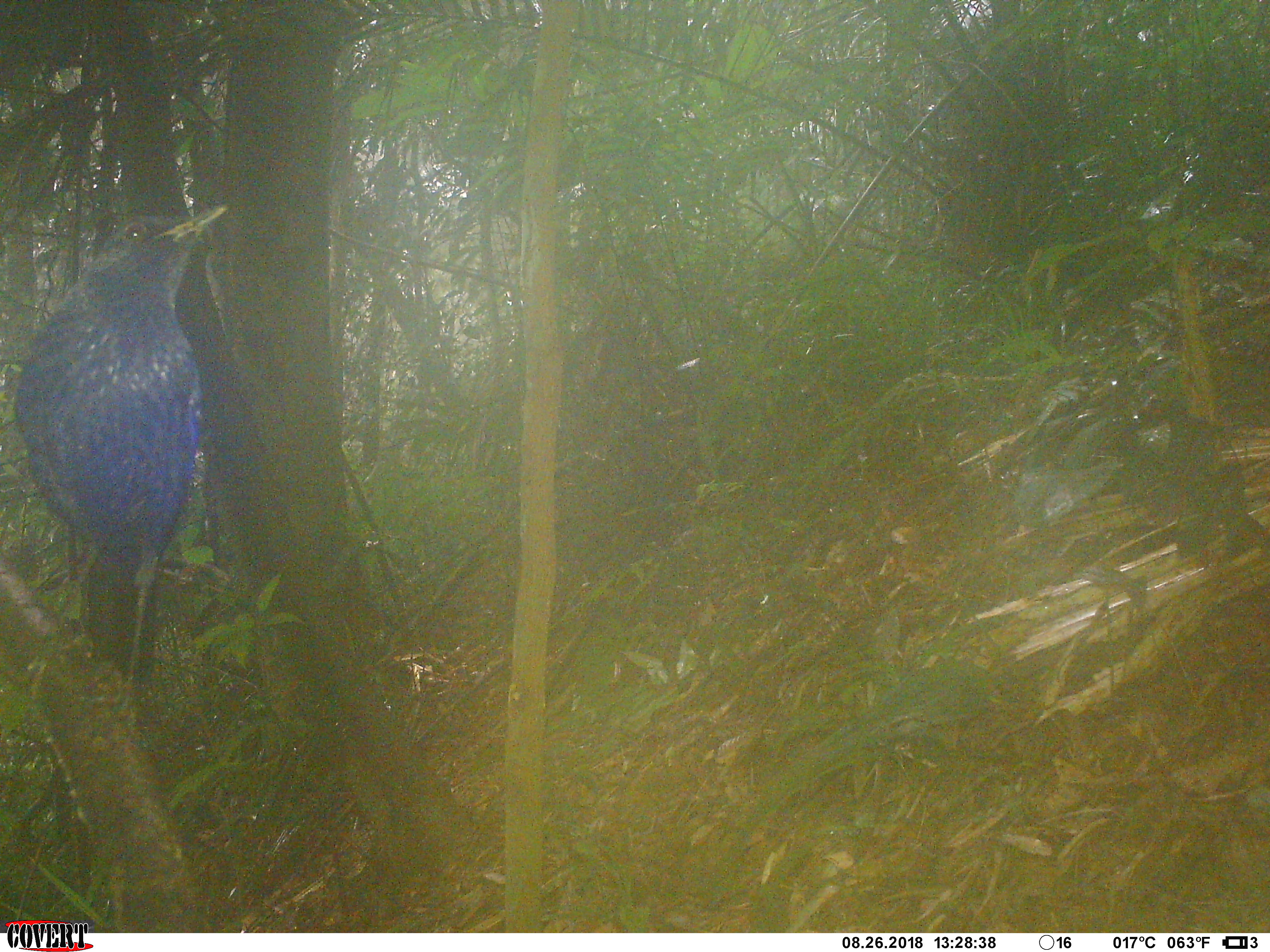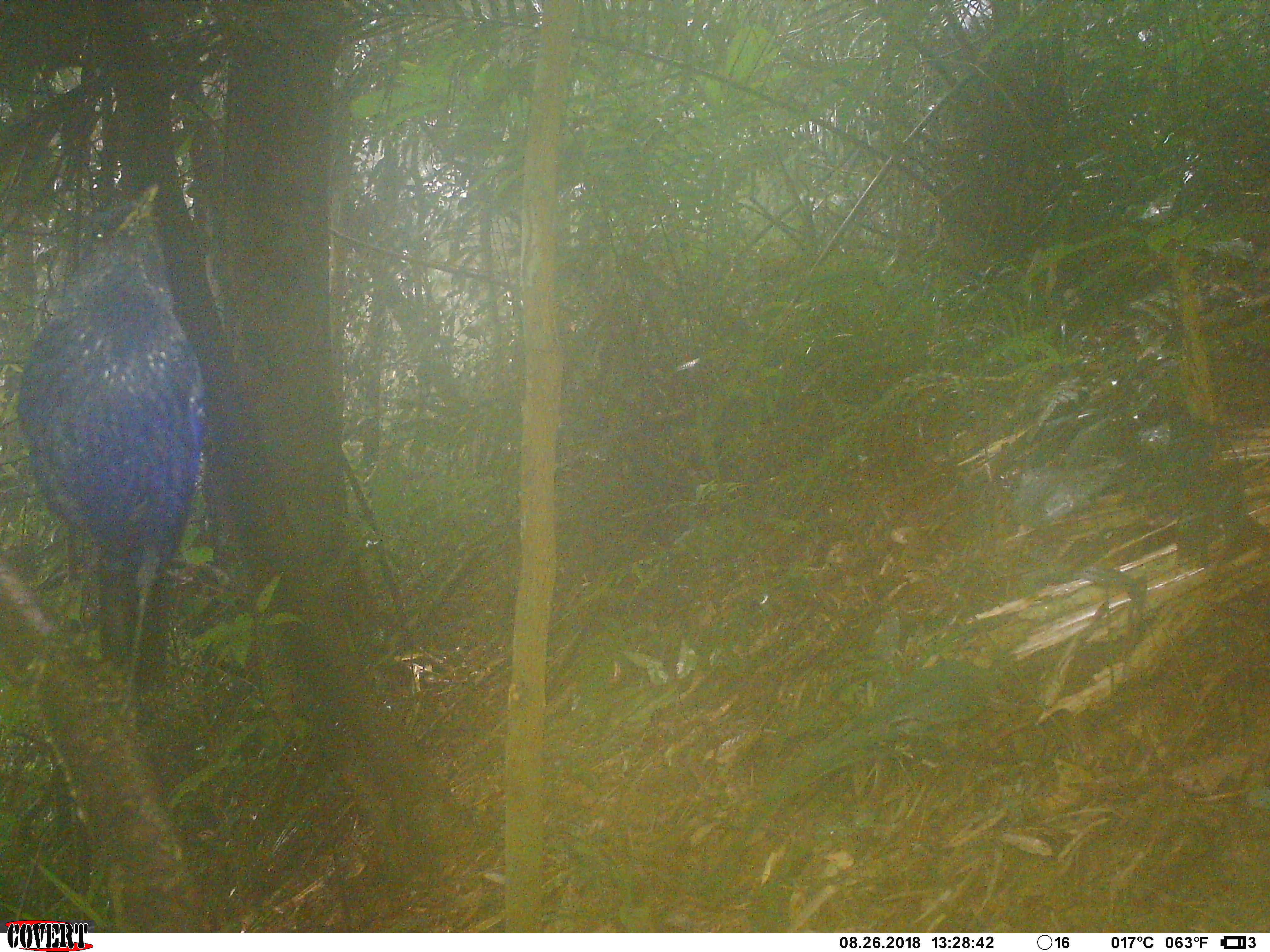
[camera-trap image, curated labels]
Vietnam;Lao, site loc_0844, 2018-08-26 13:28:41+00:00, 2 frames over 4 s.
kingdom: Animalia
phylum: Chordata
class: Aves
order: Passeriformes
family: Muscicapidae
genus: Myophonus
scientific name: Myophonus caeruleus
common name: blue whistling thrush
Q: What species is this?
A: Blue whistling thrush (Myophonus caeruleus).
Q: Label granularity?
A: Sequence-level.